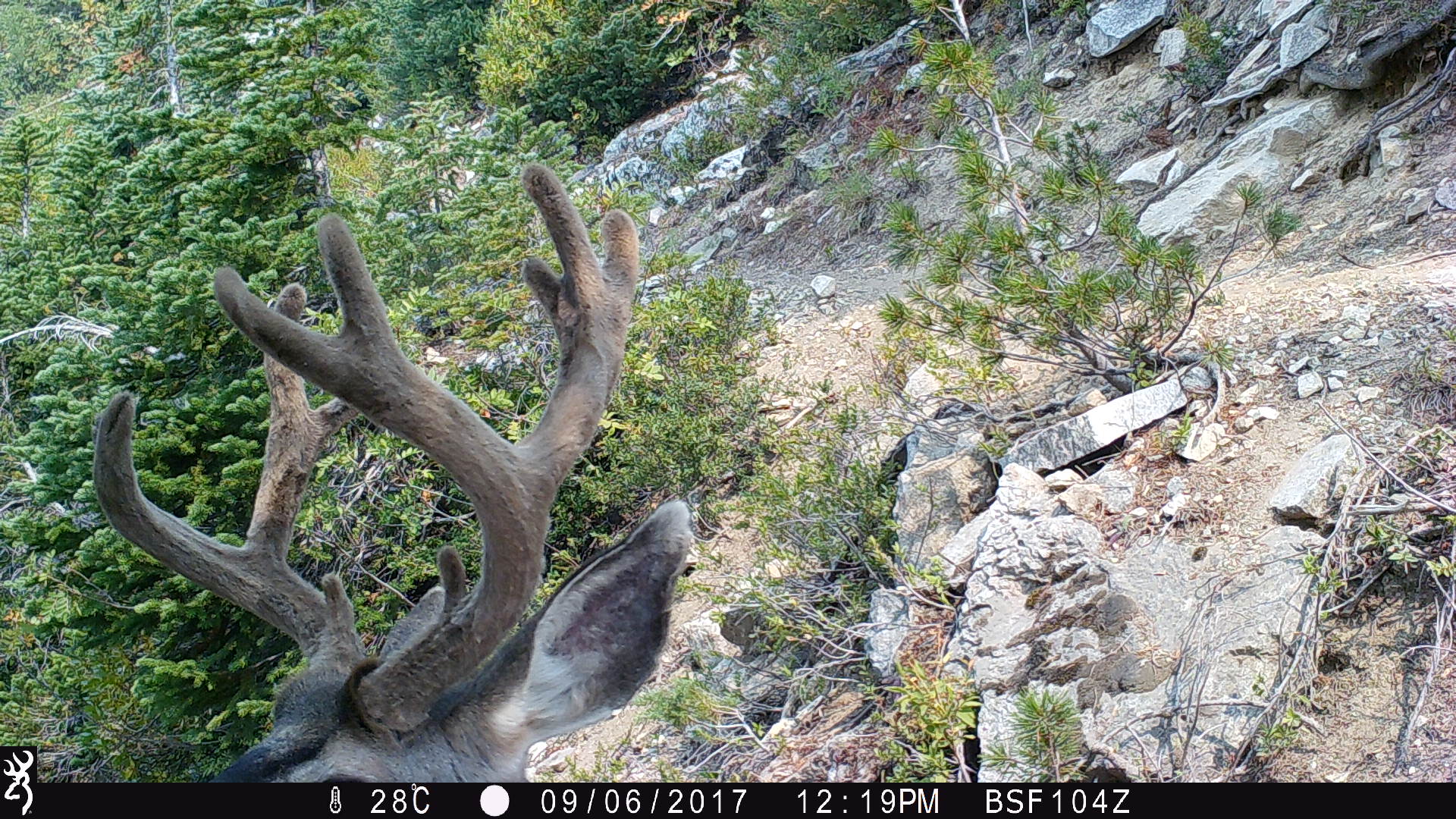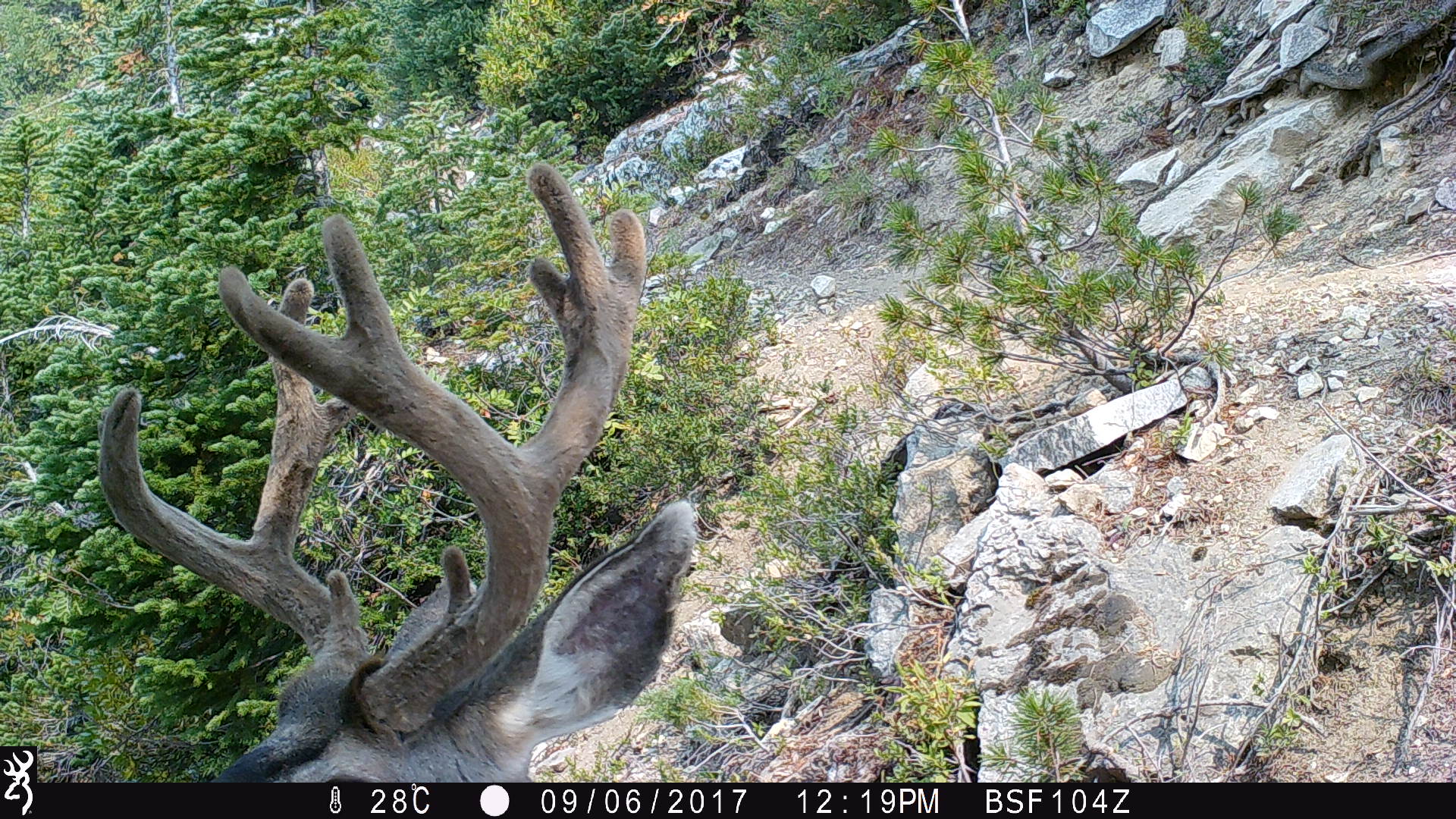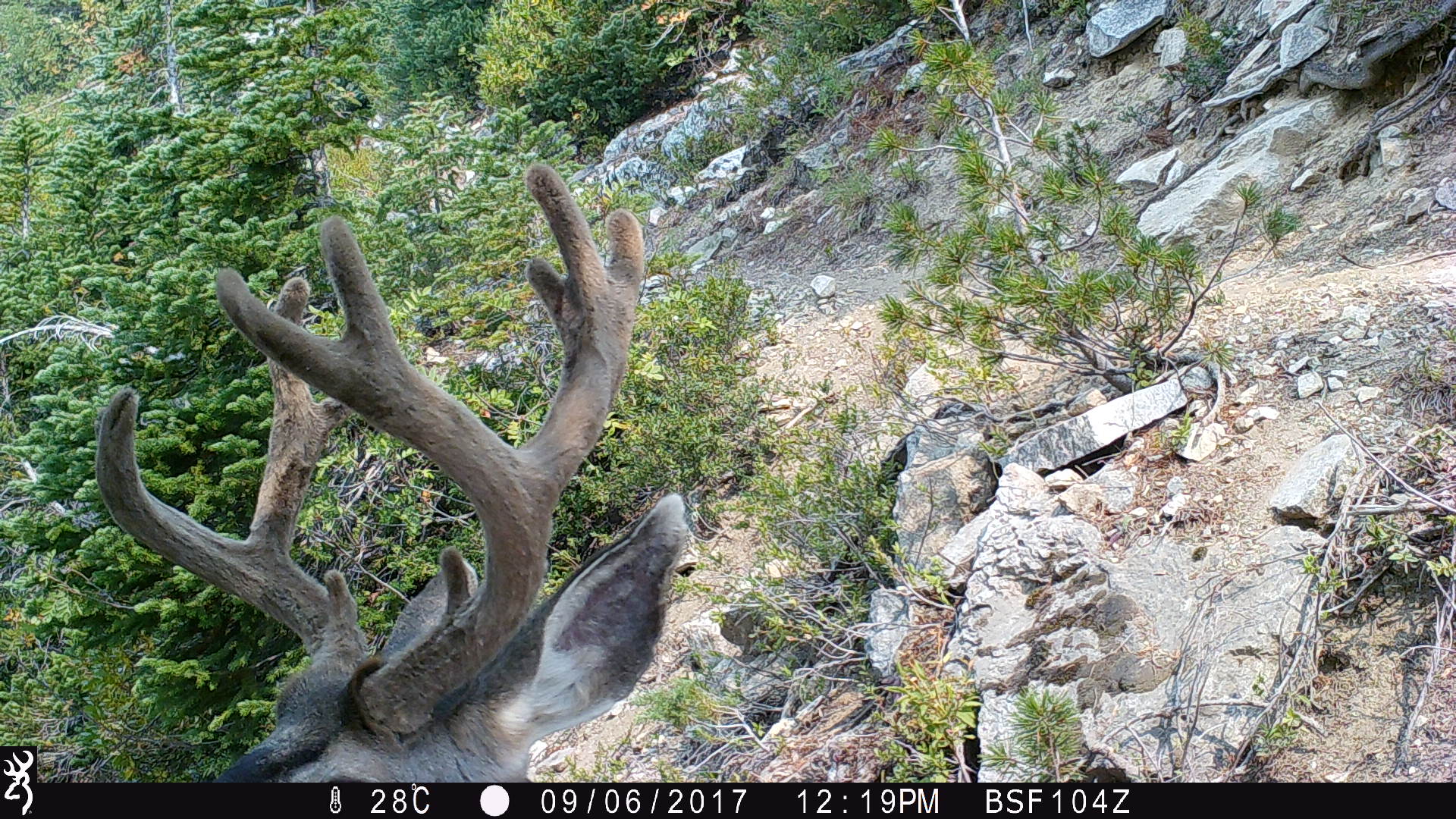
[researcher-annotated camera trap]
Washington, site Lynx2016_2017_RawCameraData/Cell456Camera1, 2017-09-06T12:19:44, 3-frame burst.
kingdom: Animalia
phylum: Chordata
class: Mammalia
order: Artiodactyla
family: Cervidae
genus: Odocoileus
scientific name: Odocoileus hemionus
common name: mule deer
Odocoileus hemionus (mule deer). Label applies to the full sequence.